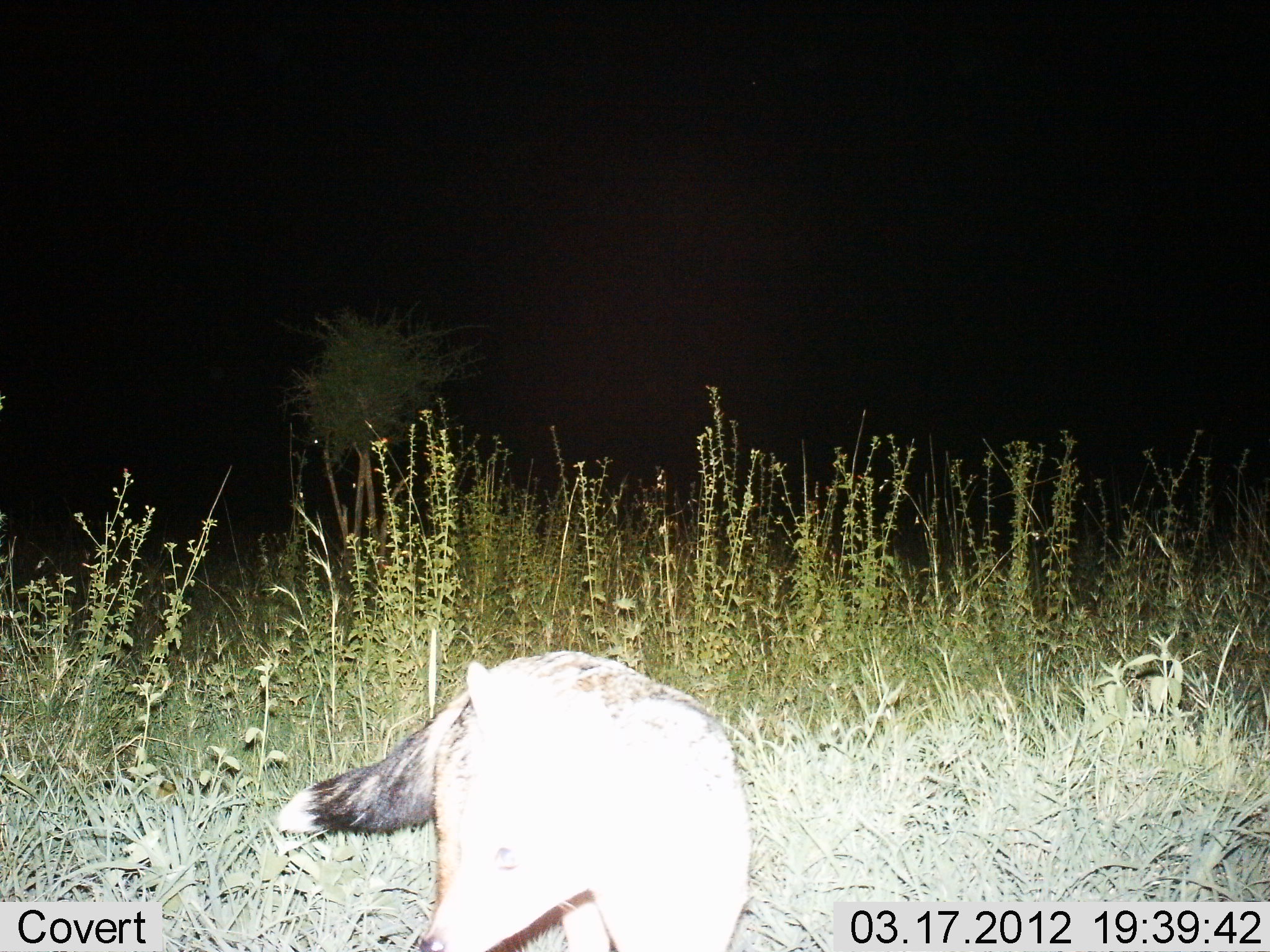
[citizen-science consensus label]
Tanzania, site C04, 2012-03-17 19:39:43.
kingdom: Animalia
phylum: Chordata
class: Mammalia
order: Carnivora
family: Canidae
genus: Lupulella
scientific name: Lupulella mesomelas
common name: black-backed jackal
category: jackal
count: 1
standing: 82%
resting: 0%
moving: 18%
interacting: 0%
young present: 0%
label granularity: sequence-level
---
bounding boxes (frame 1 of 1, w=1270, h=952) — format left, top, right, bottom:
animal: 275, 652, 758, 952